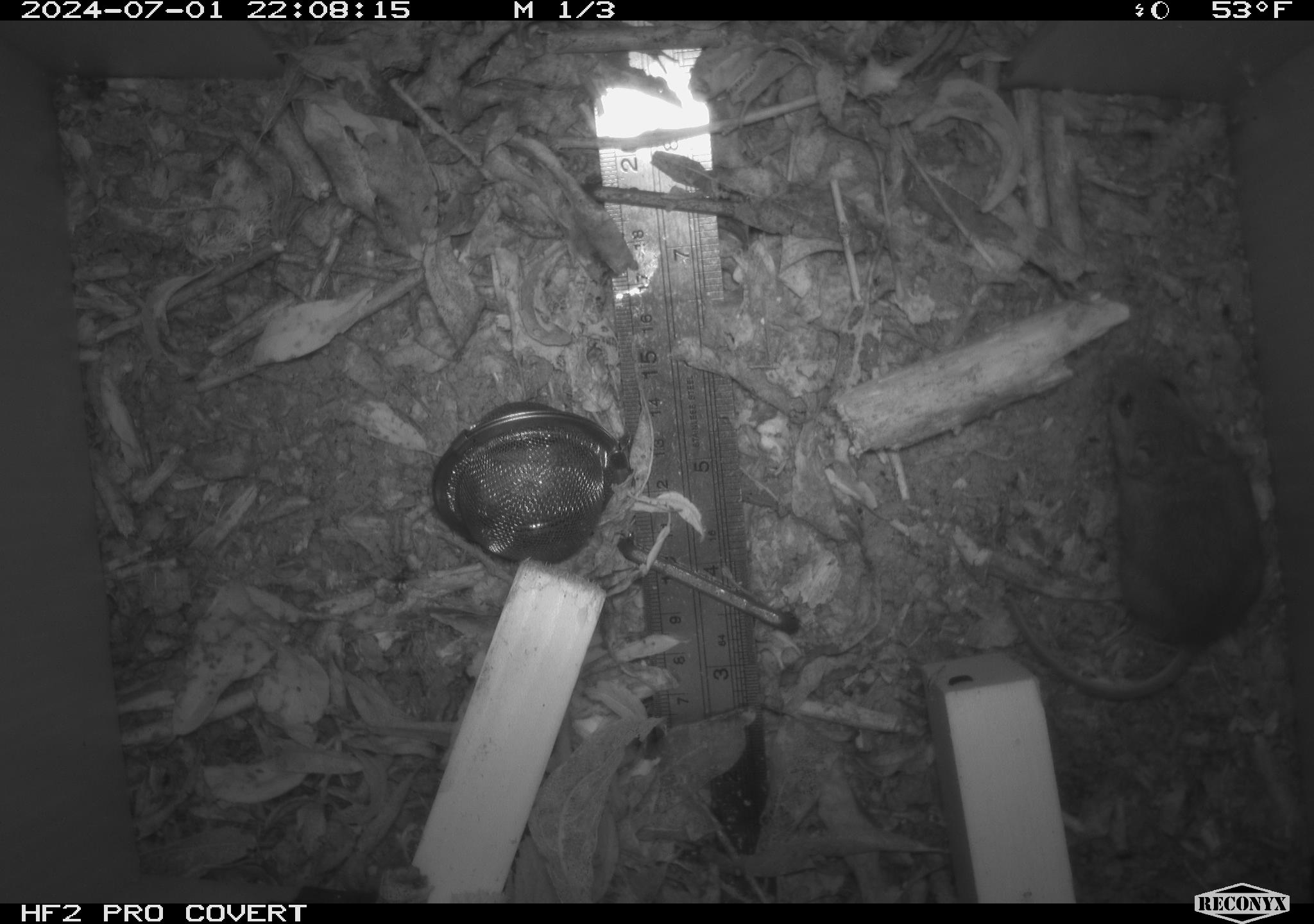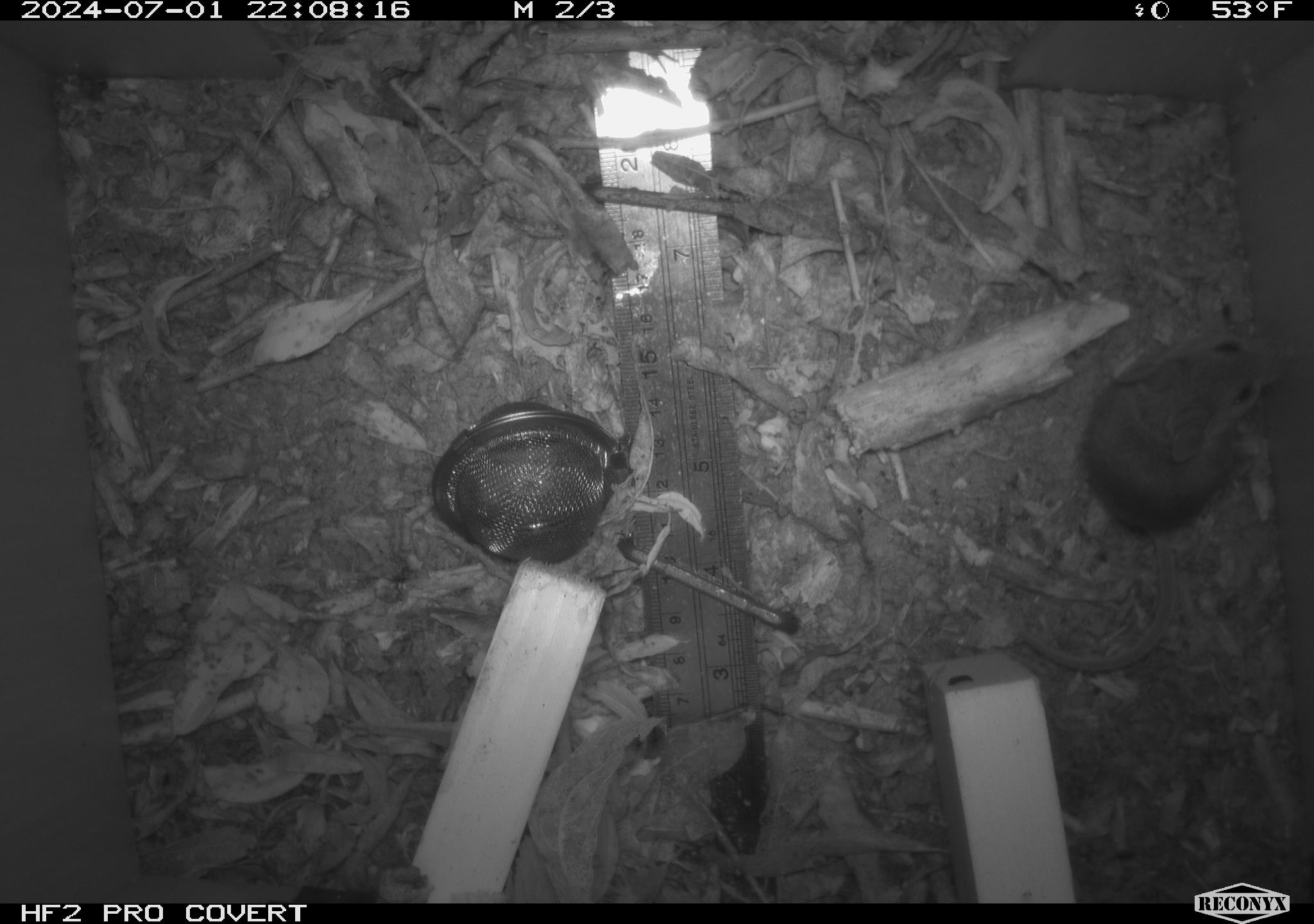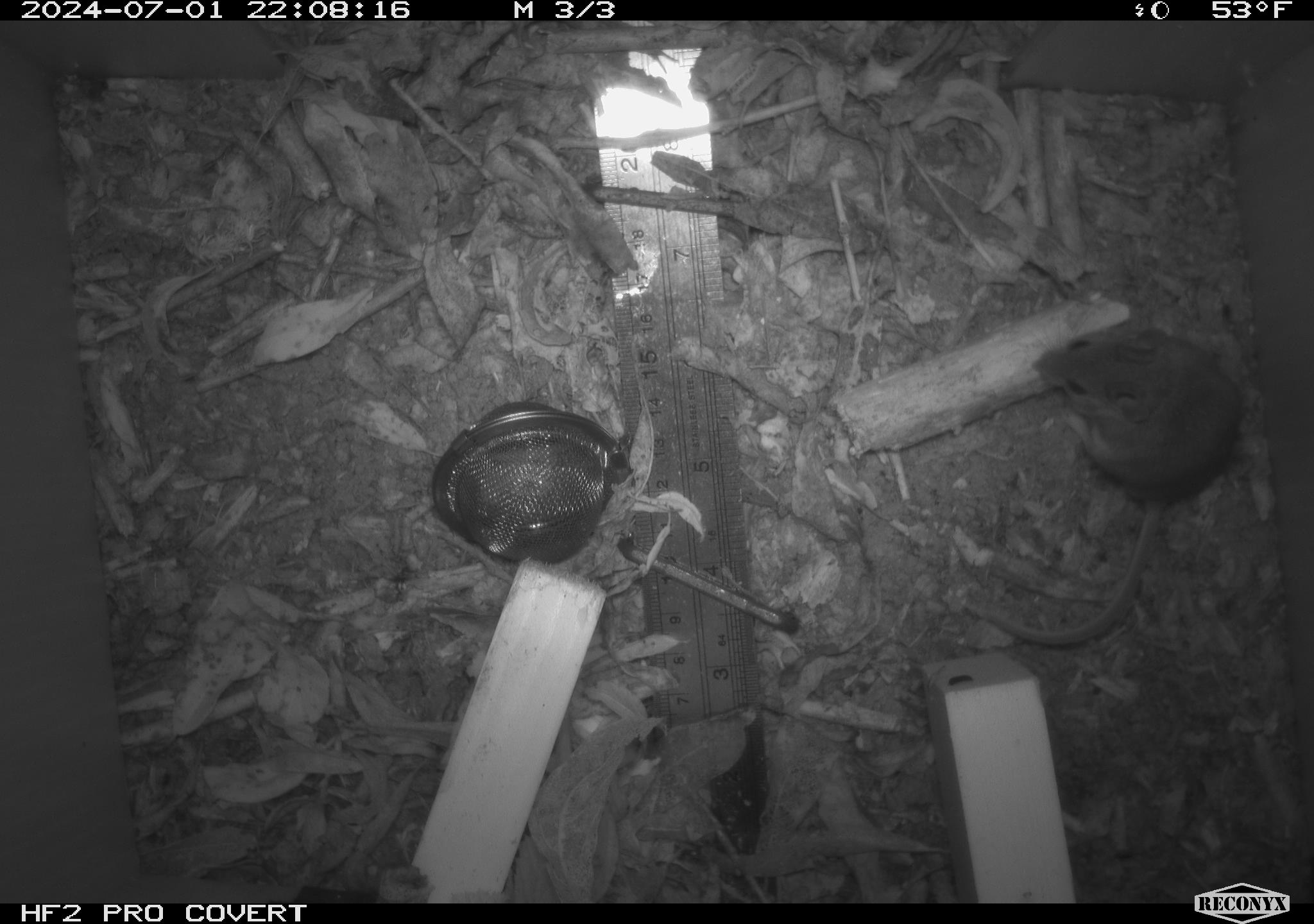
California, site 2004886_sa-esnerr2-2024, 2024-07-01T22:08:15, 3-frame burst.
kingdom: Animalia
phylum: Chordata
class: Mammalia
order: Rodentia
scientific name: Rodentia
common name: rodent